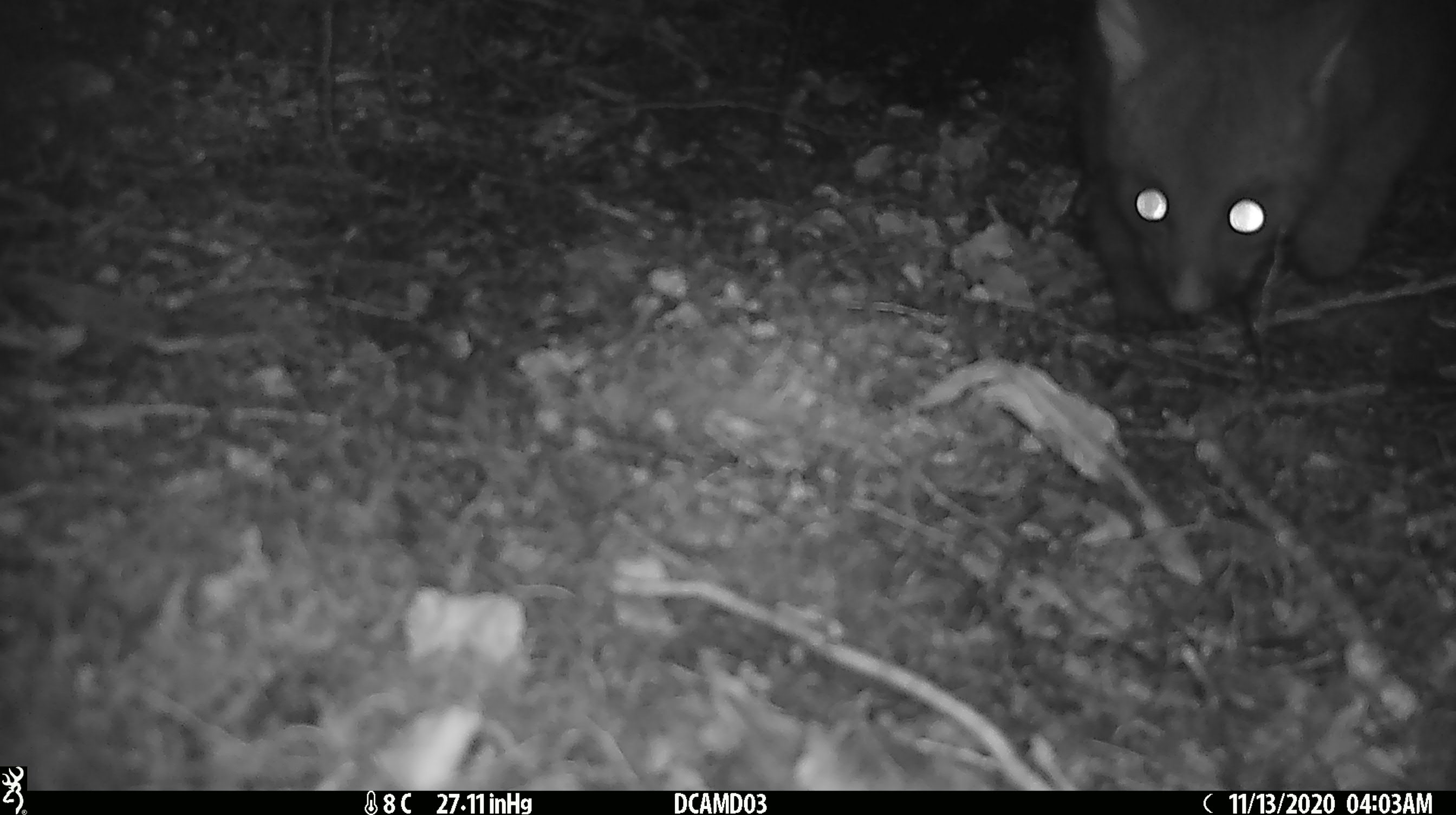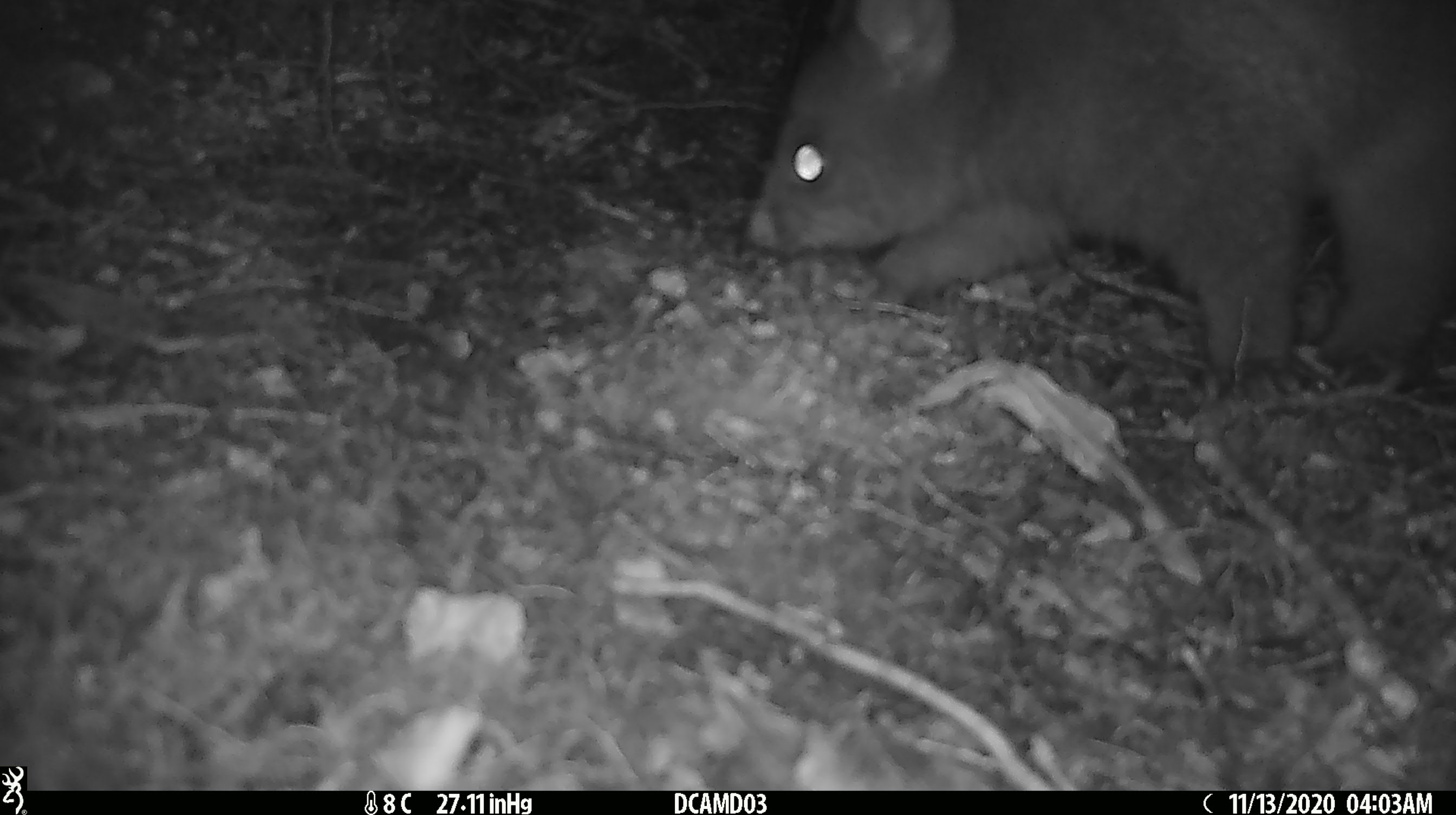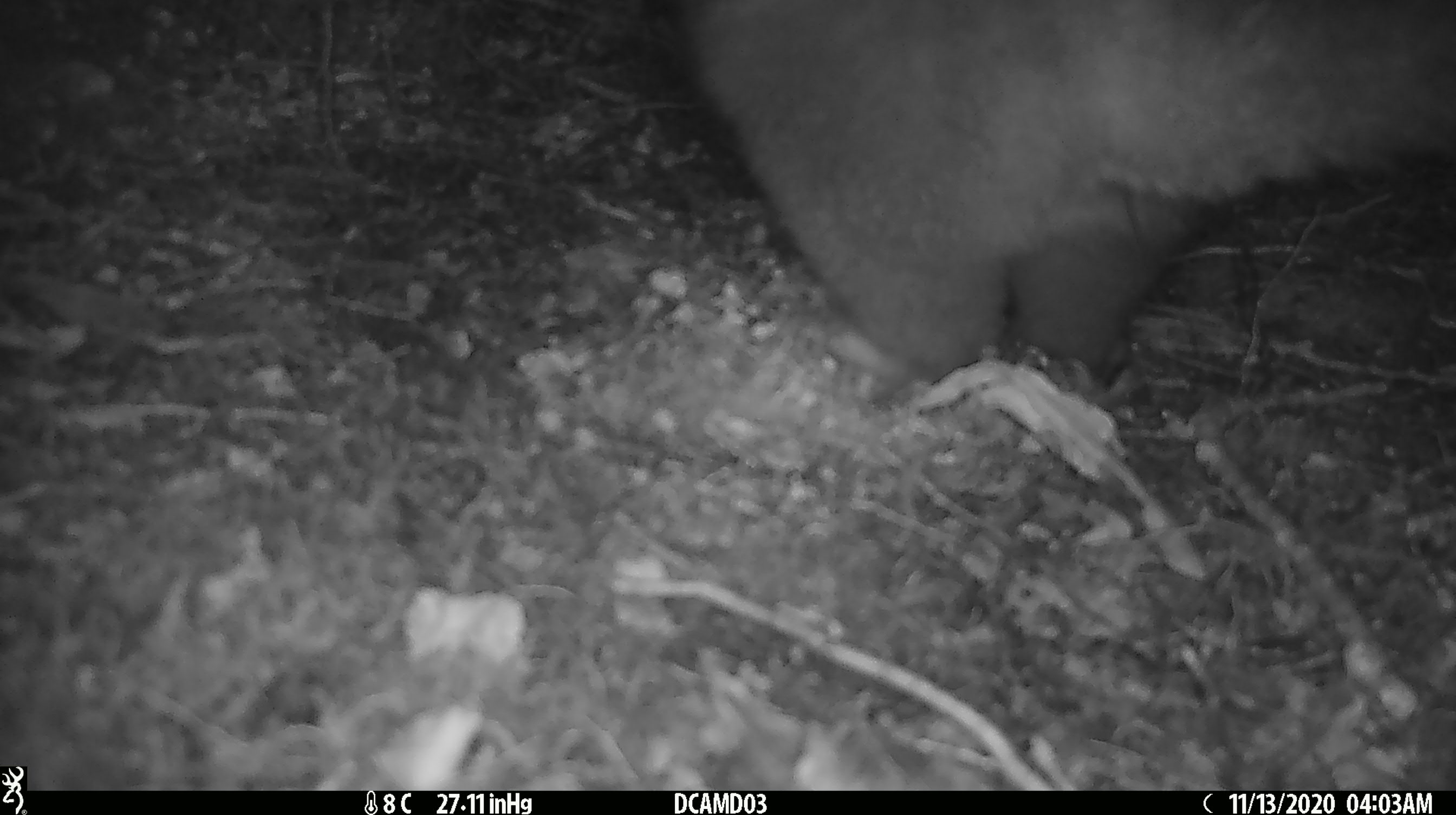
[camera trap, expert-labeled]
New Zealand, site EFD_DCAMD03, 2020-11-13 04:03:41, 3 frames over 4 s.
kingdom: Animalia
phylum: Chordata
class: Mammalia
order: Diprotodontia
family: Phalangeridae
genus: Trichosurus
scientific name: Trichosurus vulpecula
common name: common brushtail possum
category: possum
Possum (common brushtail possum) (Trichosurus vulpecula).